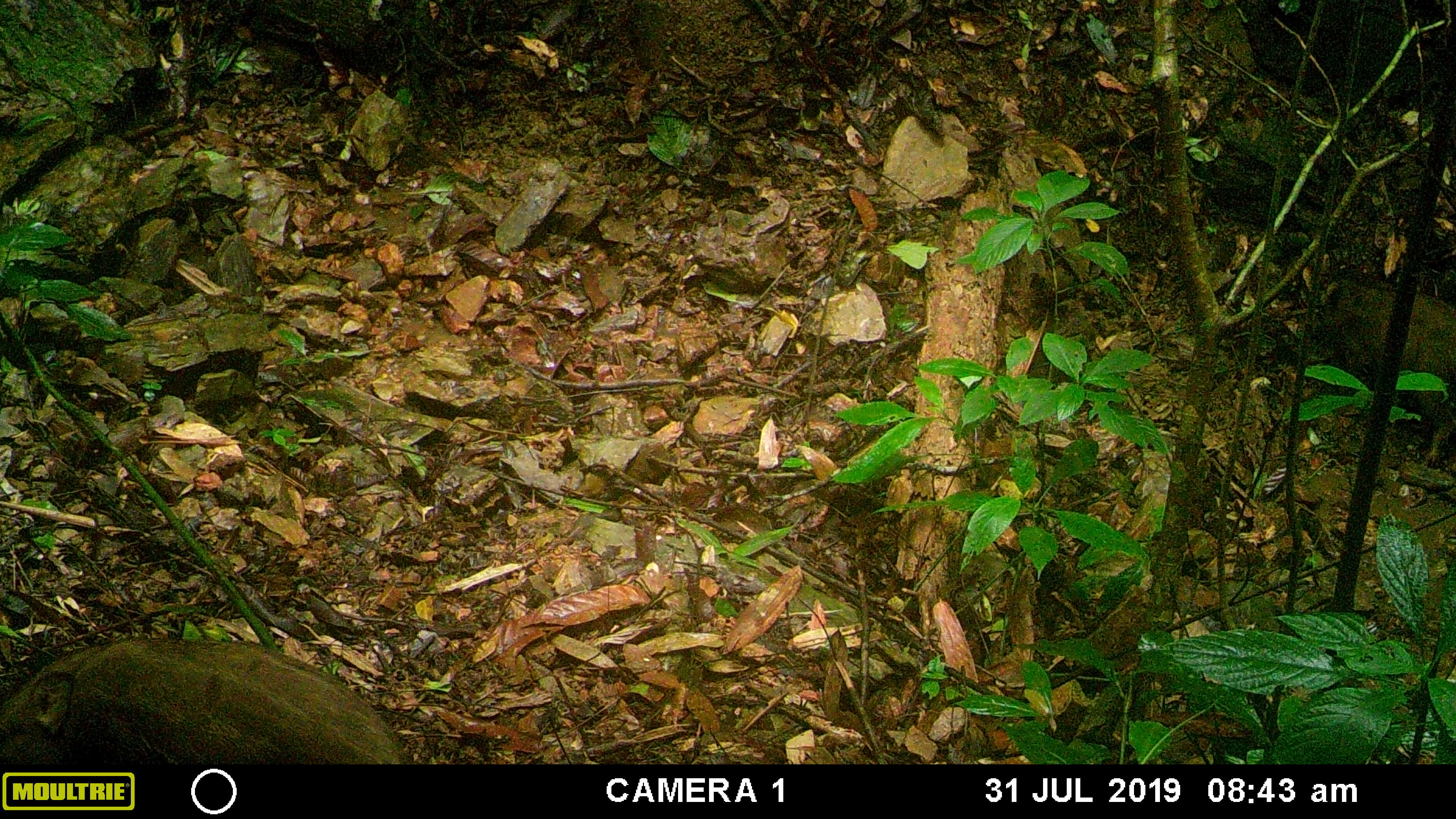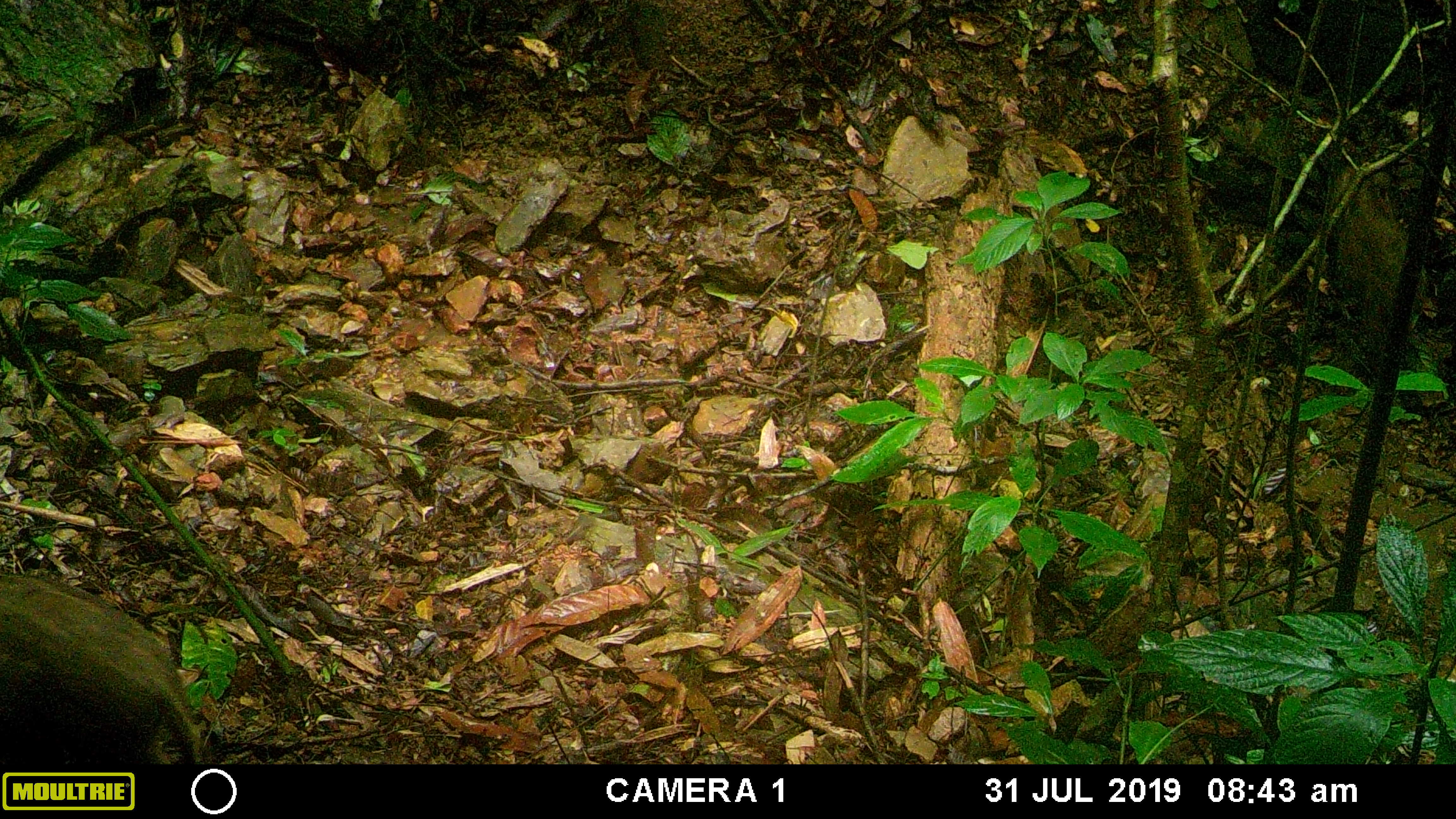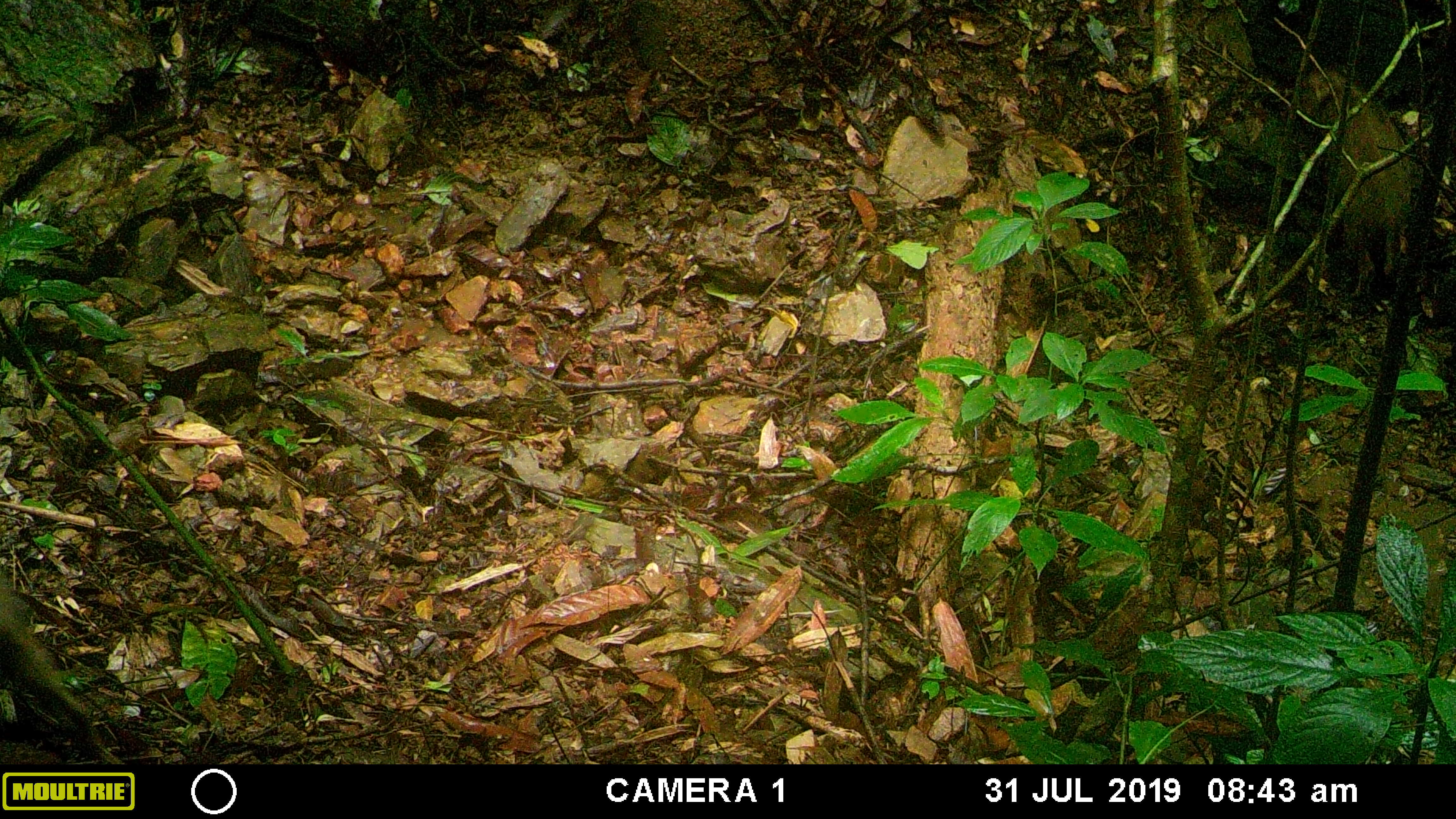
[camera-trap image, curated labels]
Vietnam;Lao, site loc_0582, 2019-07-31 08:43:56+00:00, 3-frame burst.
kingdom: Animalia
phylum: Chordata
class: Mammalia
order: Artiodactyla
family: Suidae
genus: Sus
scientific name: Sus scrofa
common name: eurasian wild pig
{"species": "eurasian wild pig (Sus scrofa)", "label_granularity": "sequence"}